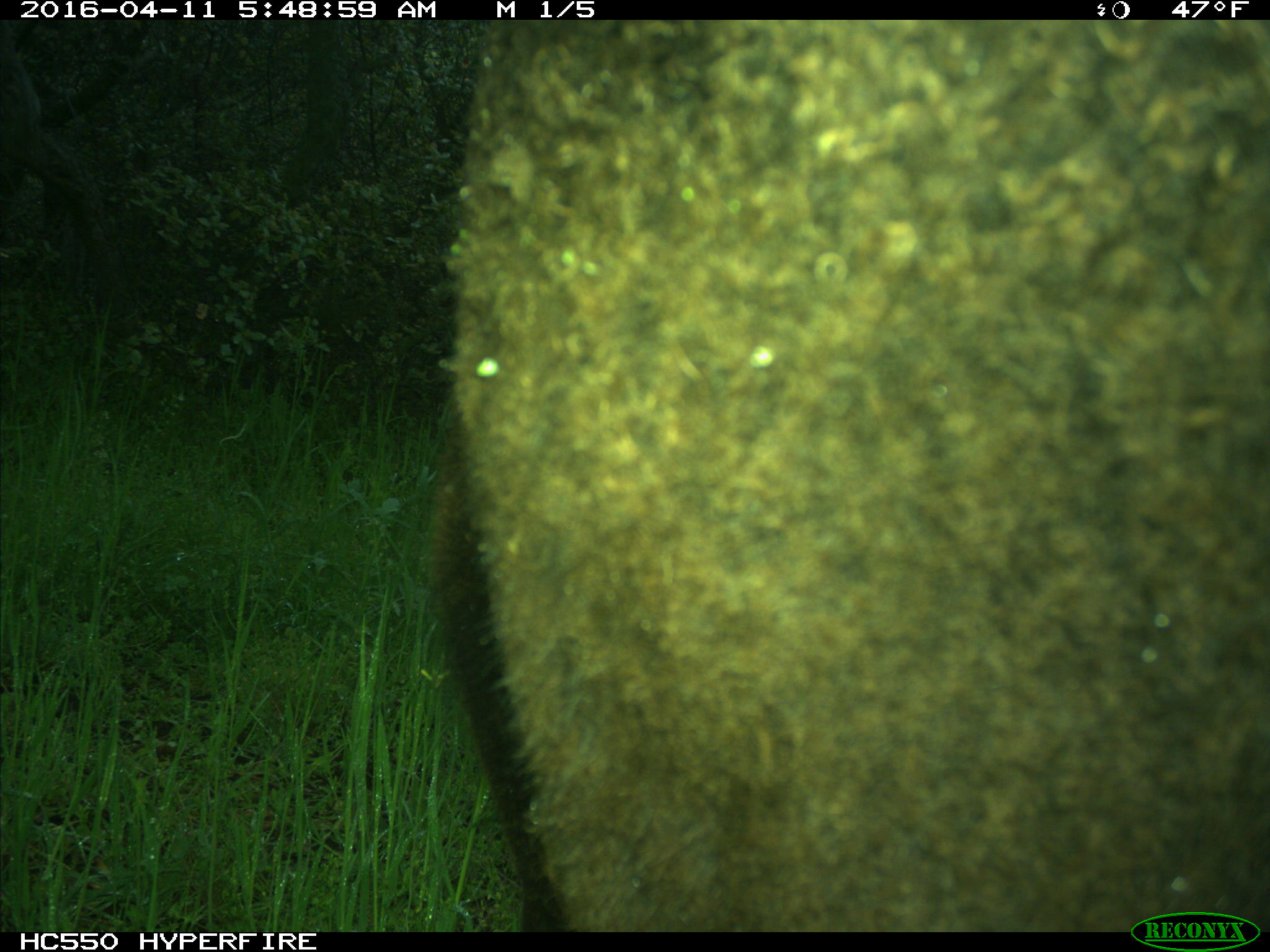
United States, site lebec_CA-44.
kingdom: Animalia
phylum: Chordata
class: Mammalia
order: Artiodactyla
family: Bovidae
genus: Bos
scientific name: Bos taurus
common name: domestic cow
Bos taurus (domestic cow).